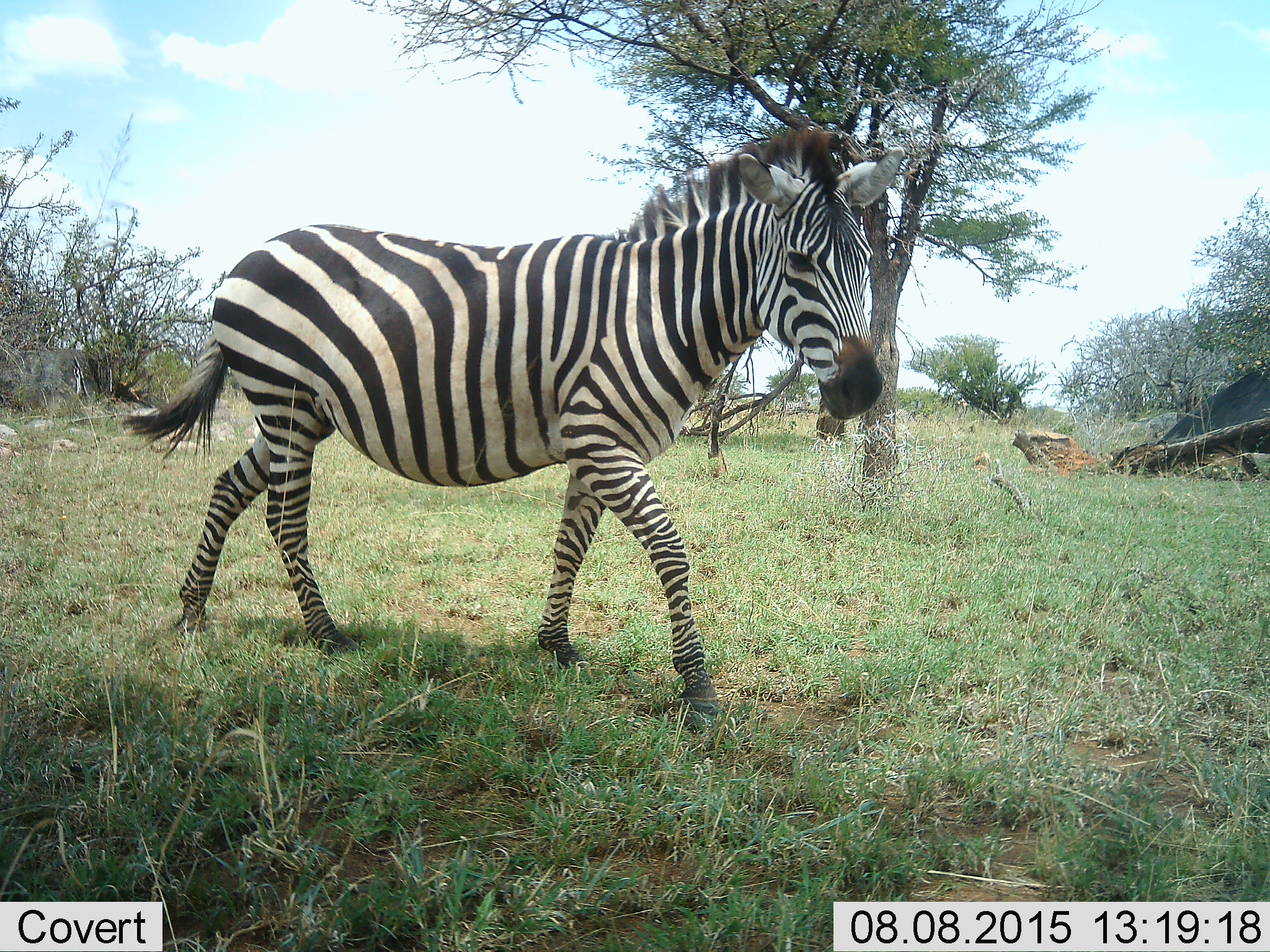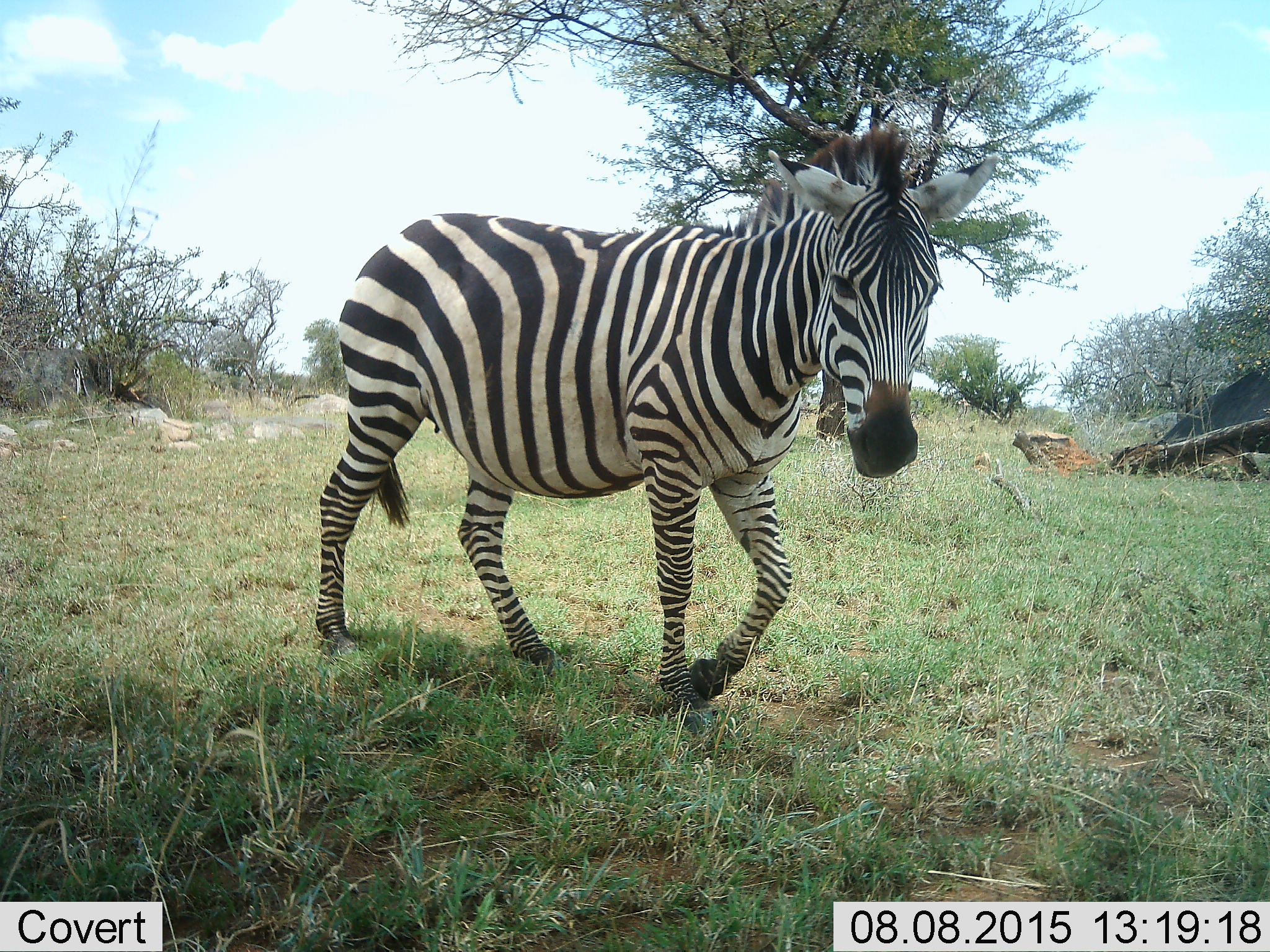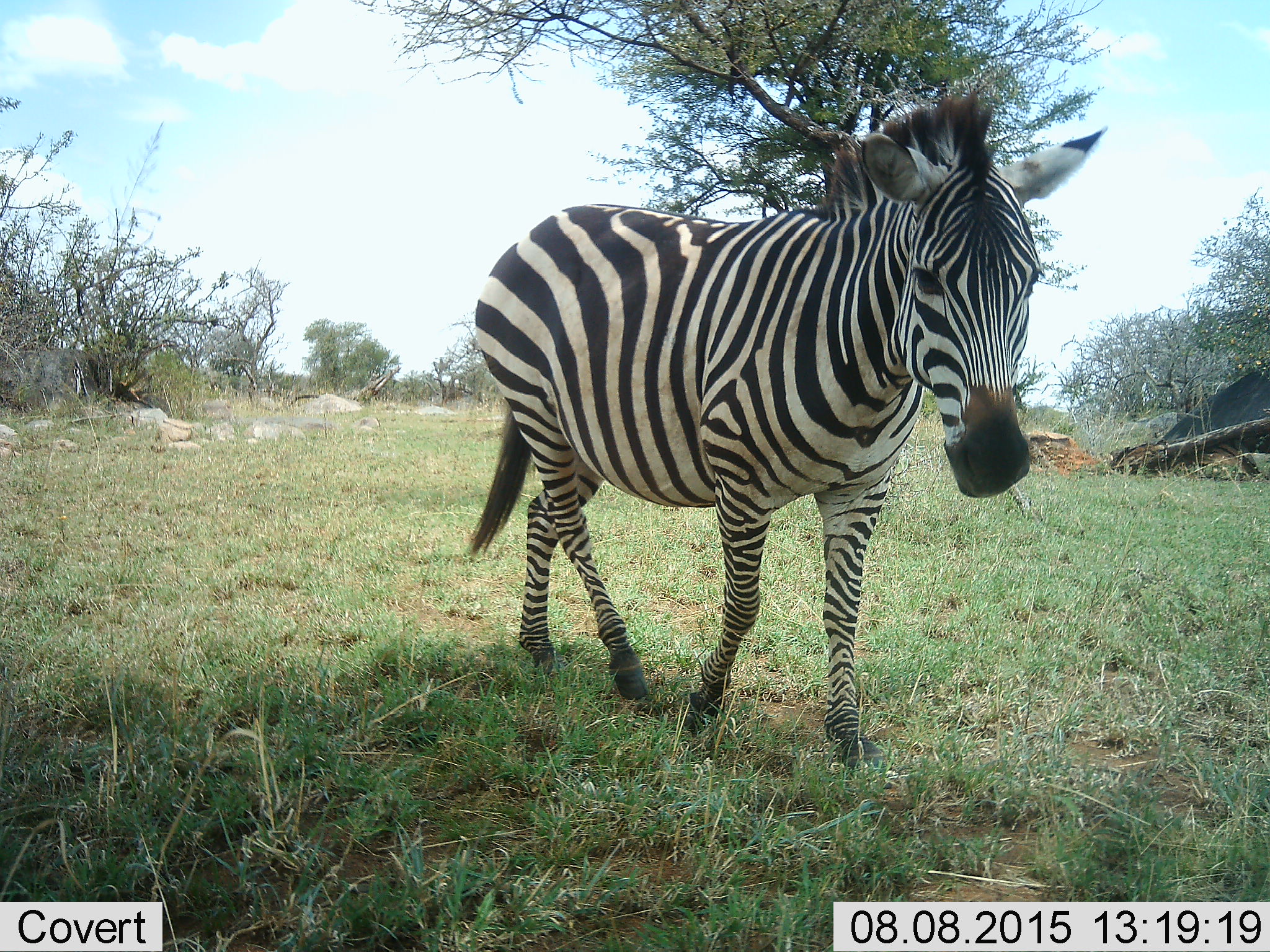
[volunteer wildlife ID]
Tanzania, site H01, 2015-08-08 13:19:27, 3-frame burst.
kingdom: Animalia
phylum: Chordata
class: Mammalia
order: Perissodactyla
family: Equidae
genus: Equus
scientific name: Equus quagga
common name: plains zebra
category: zebra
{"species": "zebra (plains zebra) (Equus quagga)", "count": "1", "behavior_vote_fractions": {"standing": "10%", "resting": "0%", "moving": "90%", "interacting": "0%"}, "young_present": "0%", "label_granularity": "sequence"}